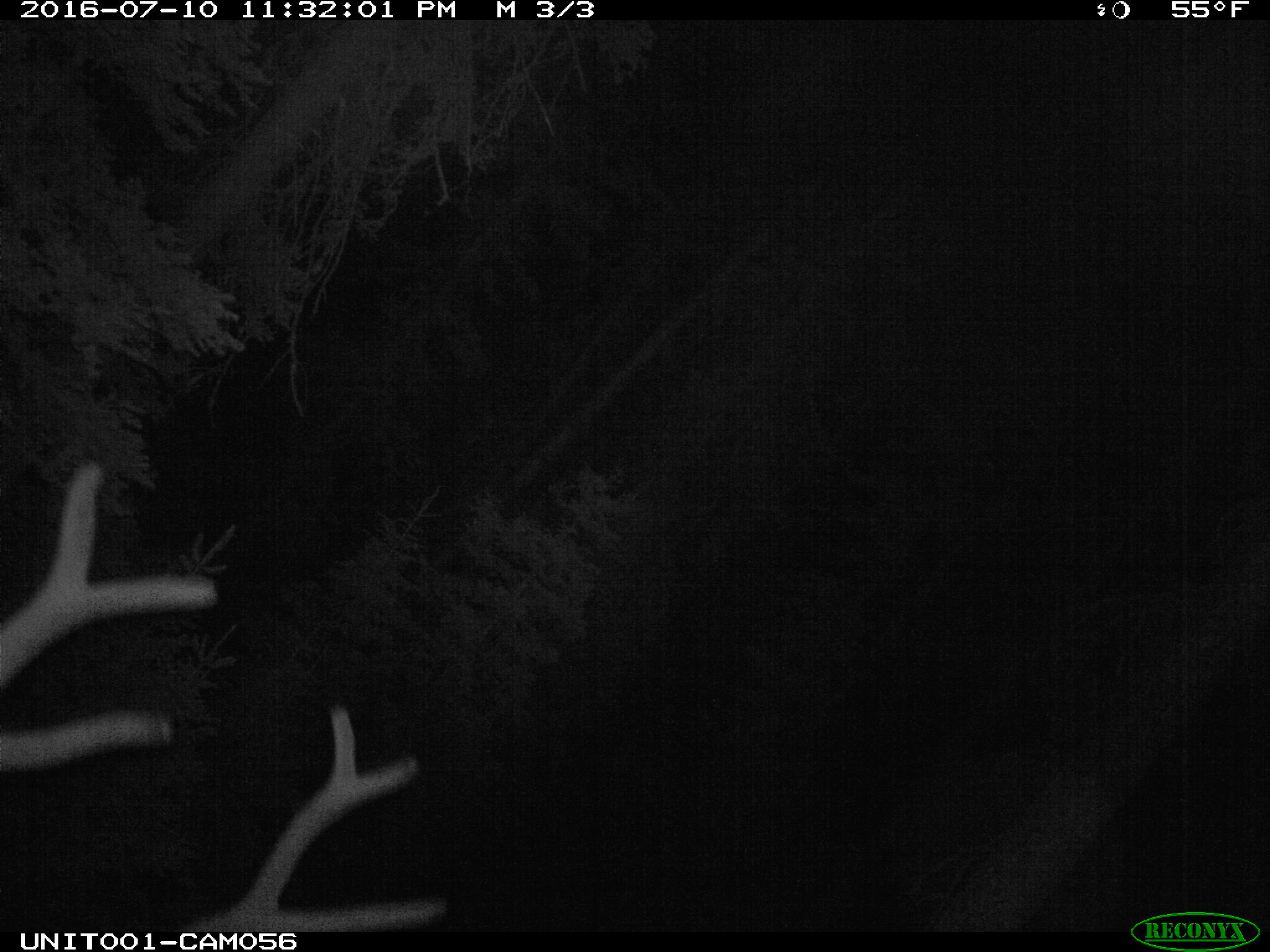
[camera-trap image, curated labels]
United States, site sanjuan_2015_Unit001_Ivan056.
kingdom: Animalia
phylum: Chordata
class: Mammalia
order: Artiodactyla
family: Cervidae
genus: Cervus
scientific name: Cervus elaphus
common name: red deer